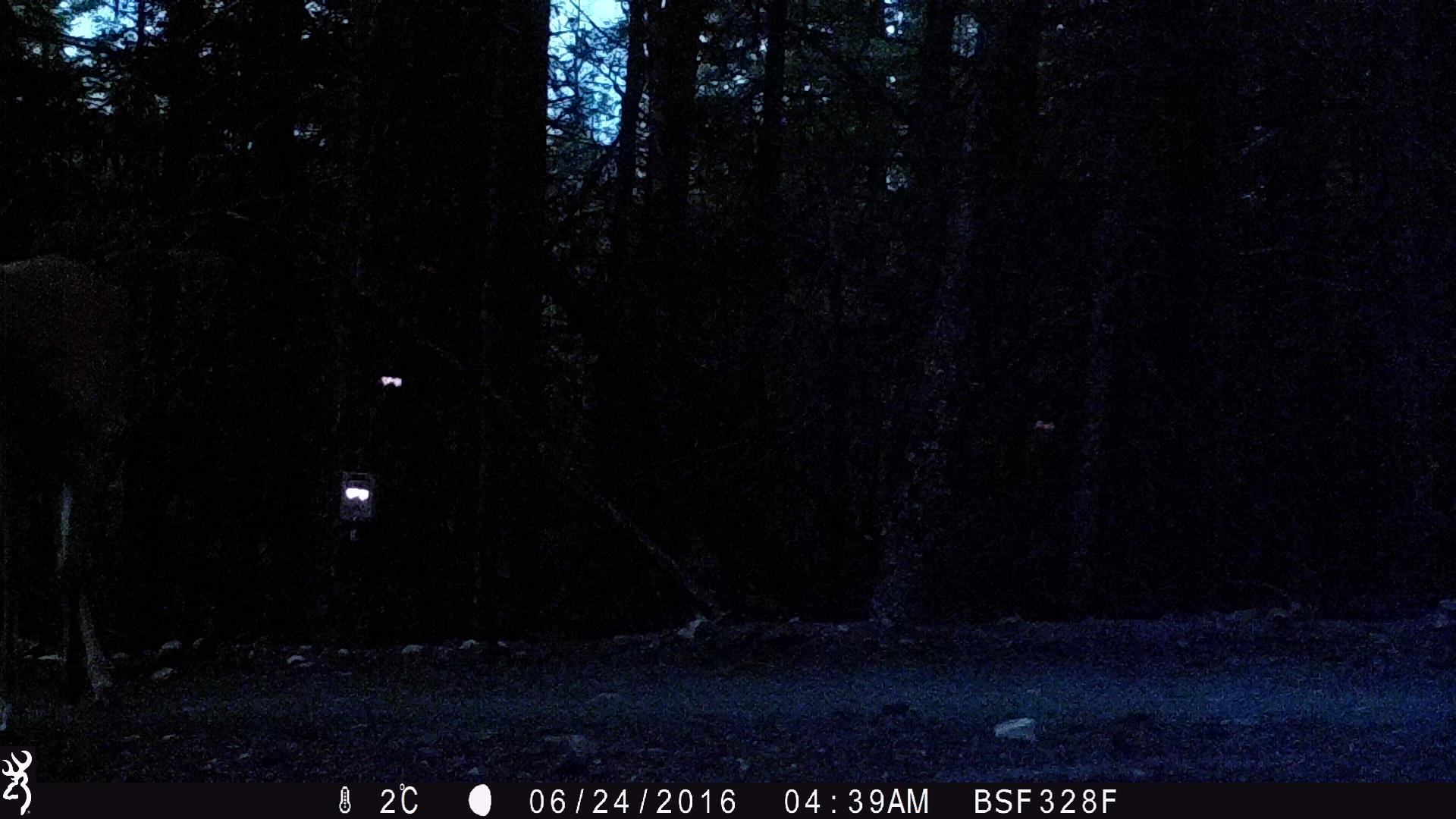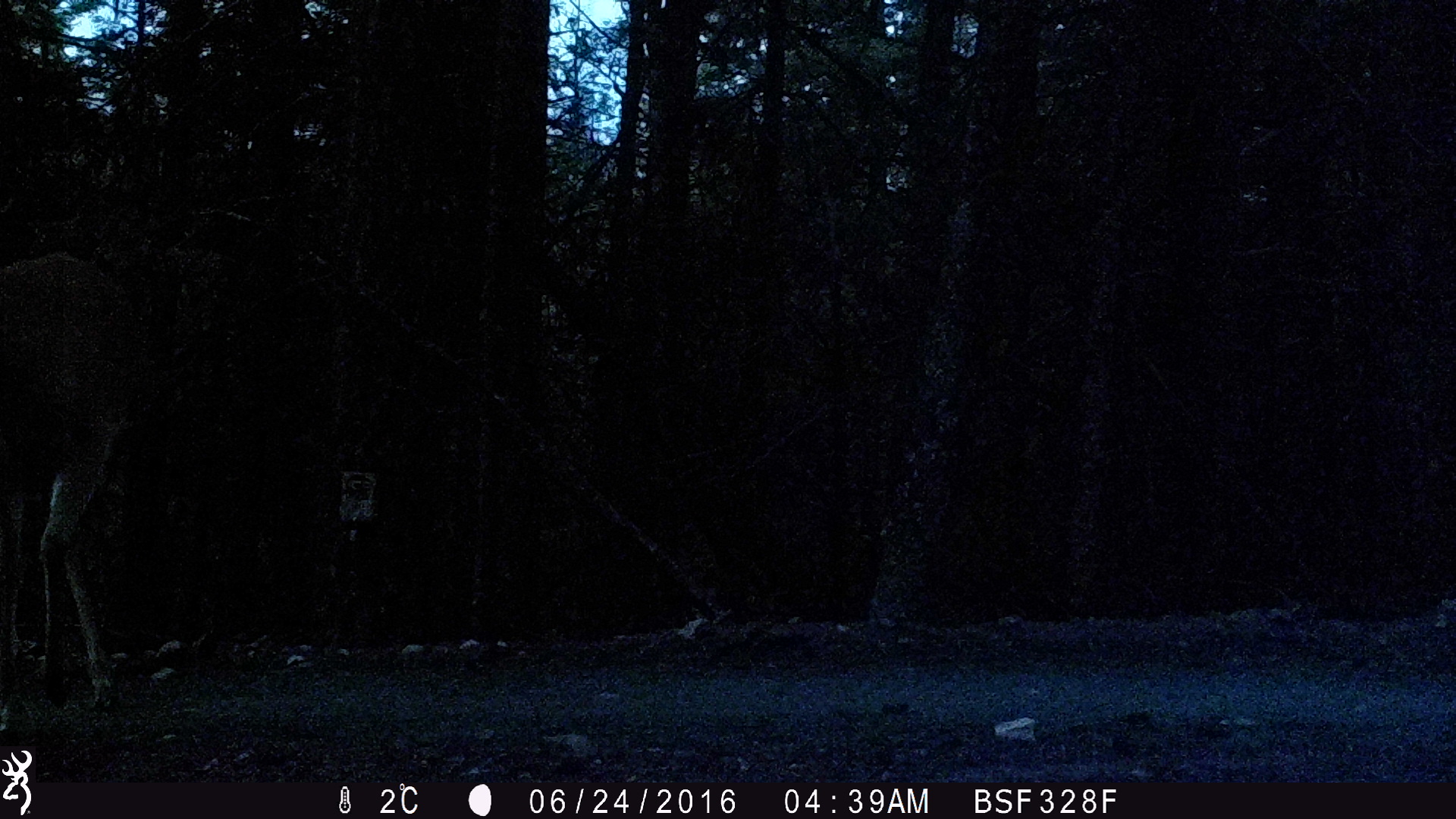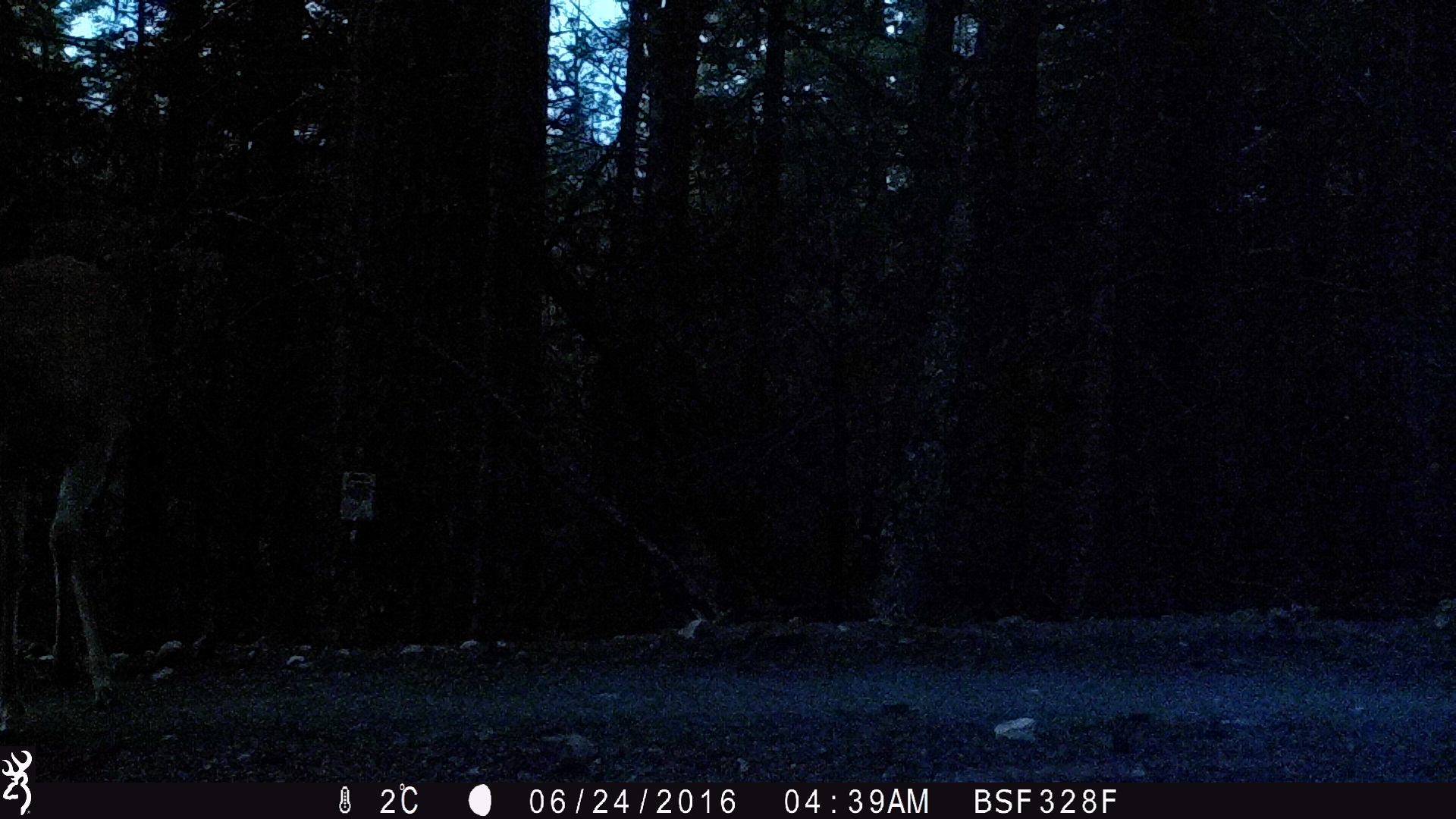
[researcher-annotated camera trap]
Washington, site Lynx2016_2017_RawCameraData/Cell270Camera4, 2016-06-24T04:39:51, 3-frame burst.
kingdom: Animalia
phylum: Chordata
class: Mammalia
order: Artiodactyla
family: Cervidae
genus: Odocoileus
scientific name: Odocoileus virginianus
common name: white-tailed deer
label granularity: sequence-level